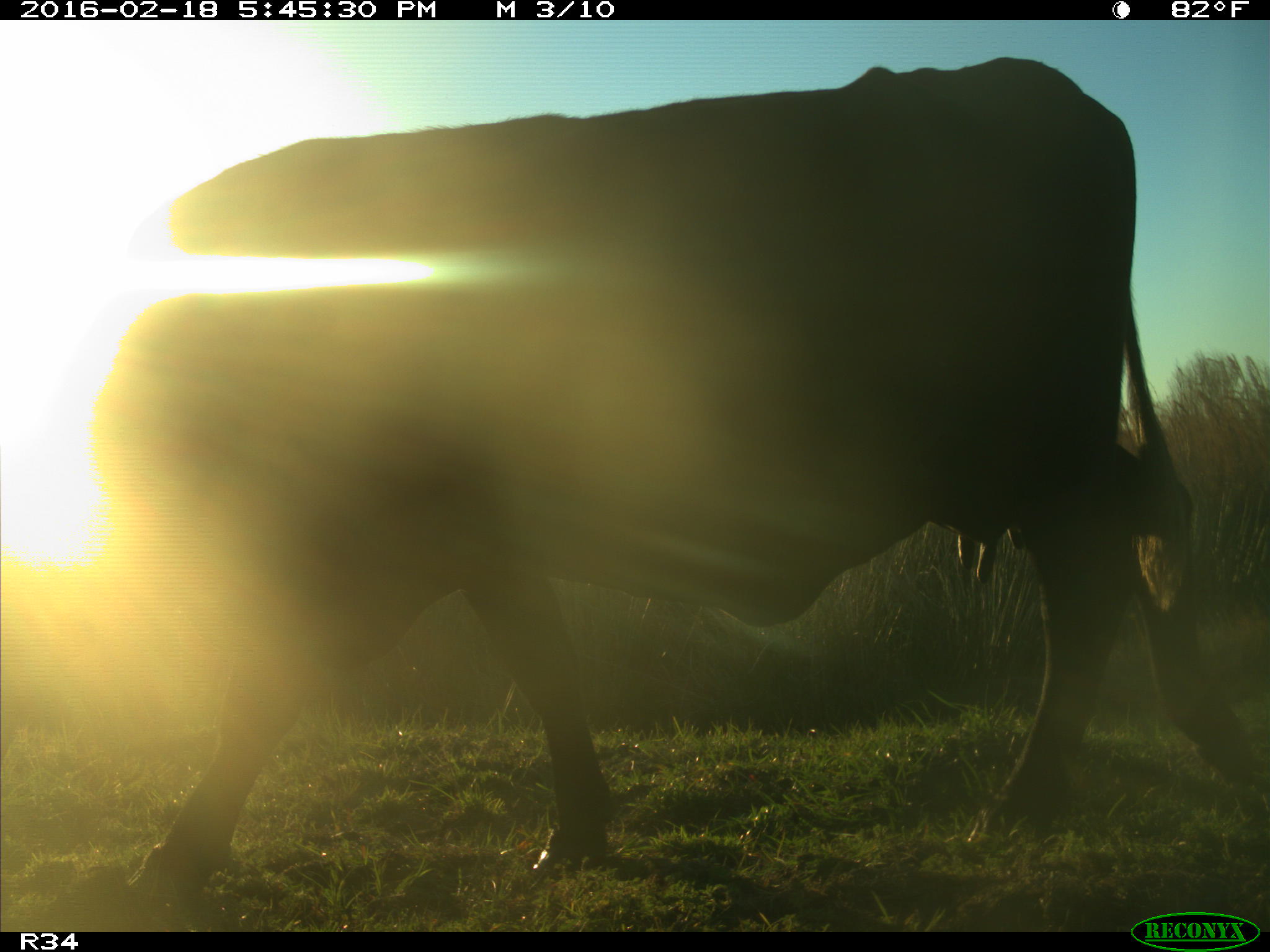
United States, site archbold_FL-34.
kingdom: Animalia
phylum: Chordata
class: Mammalia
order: Artiodactyla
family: Bovidae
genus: Bos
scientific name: Bos taurus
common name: domestic cow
Bos taurus (domestic cow).